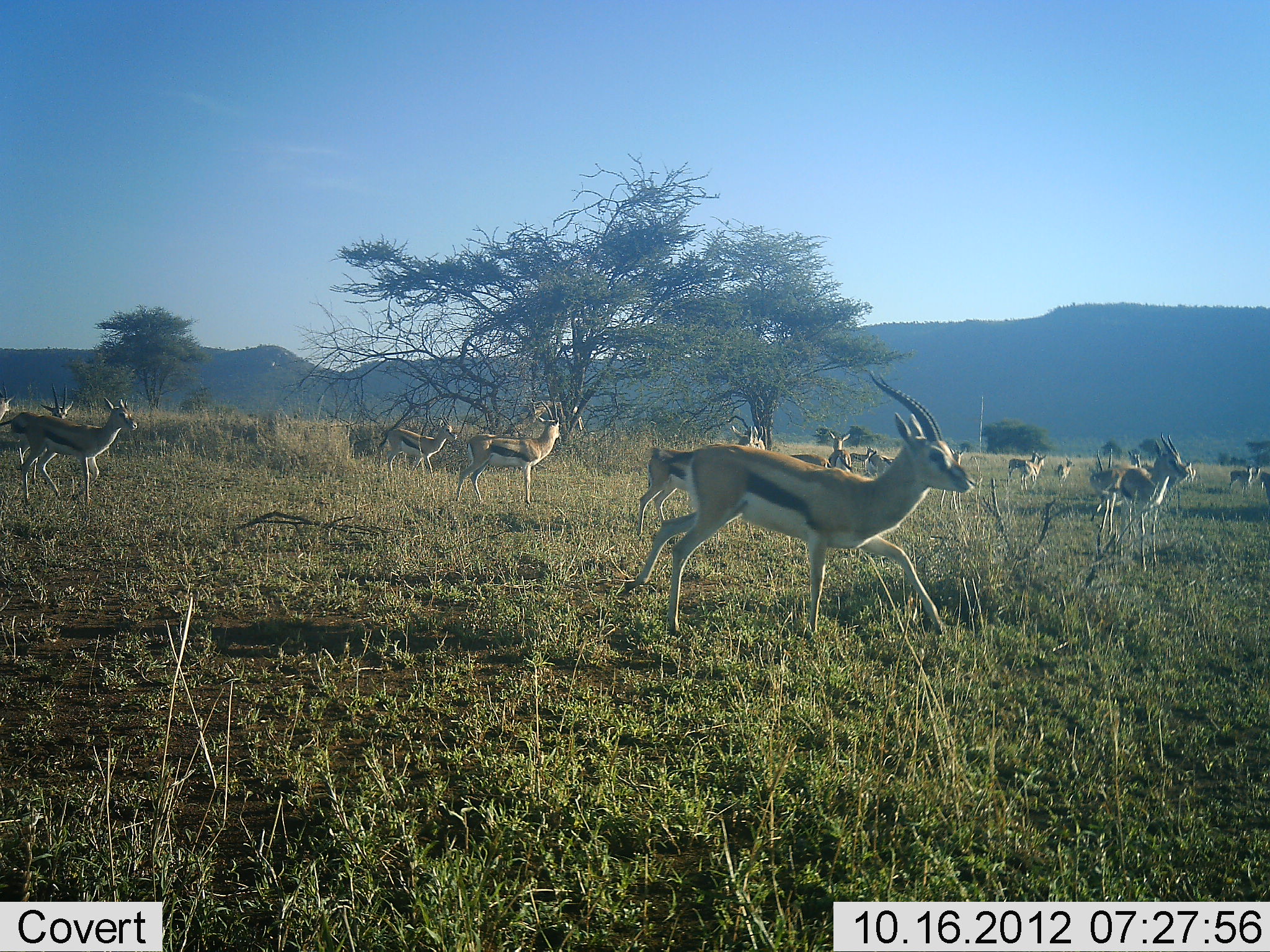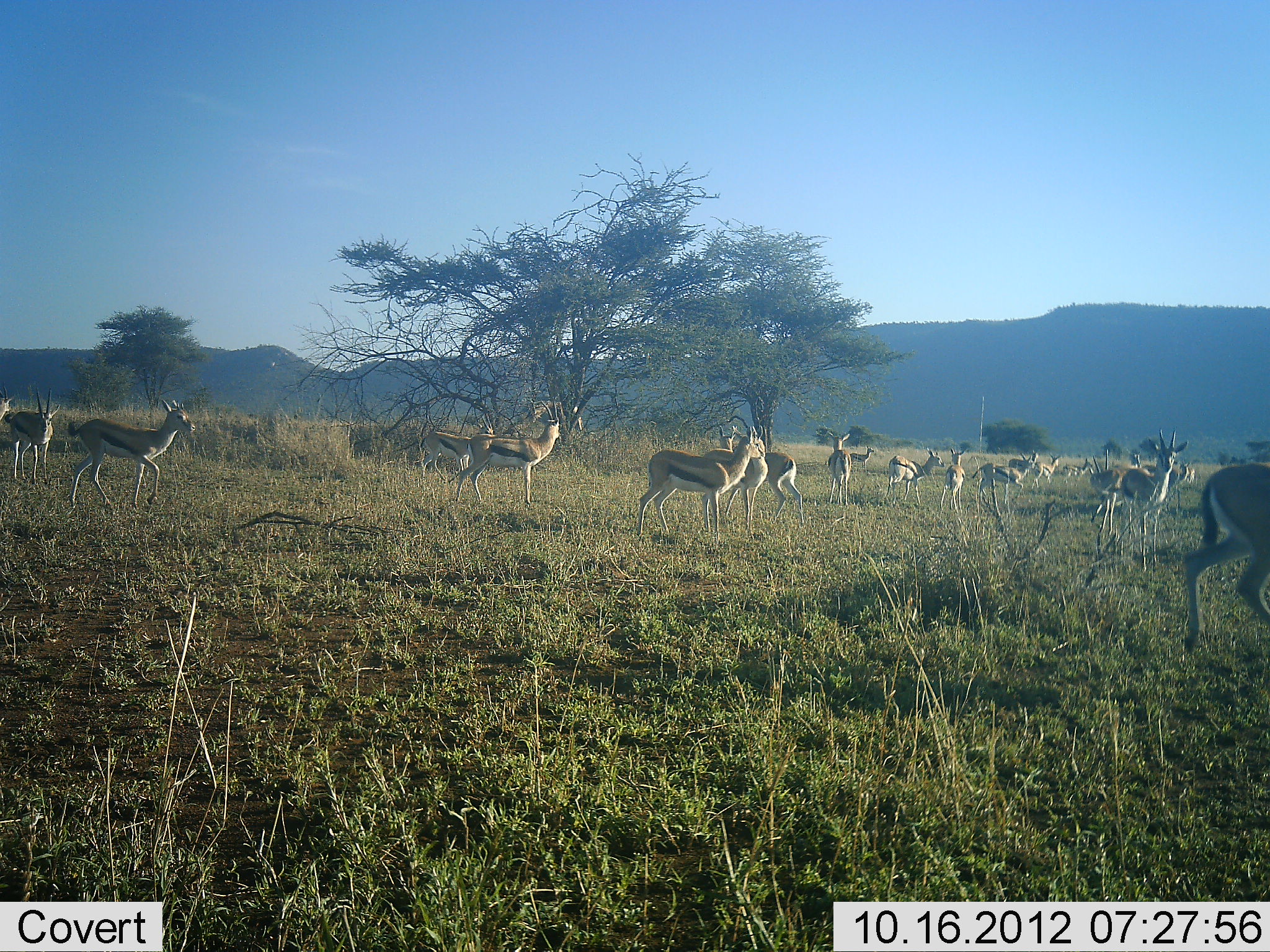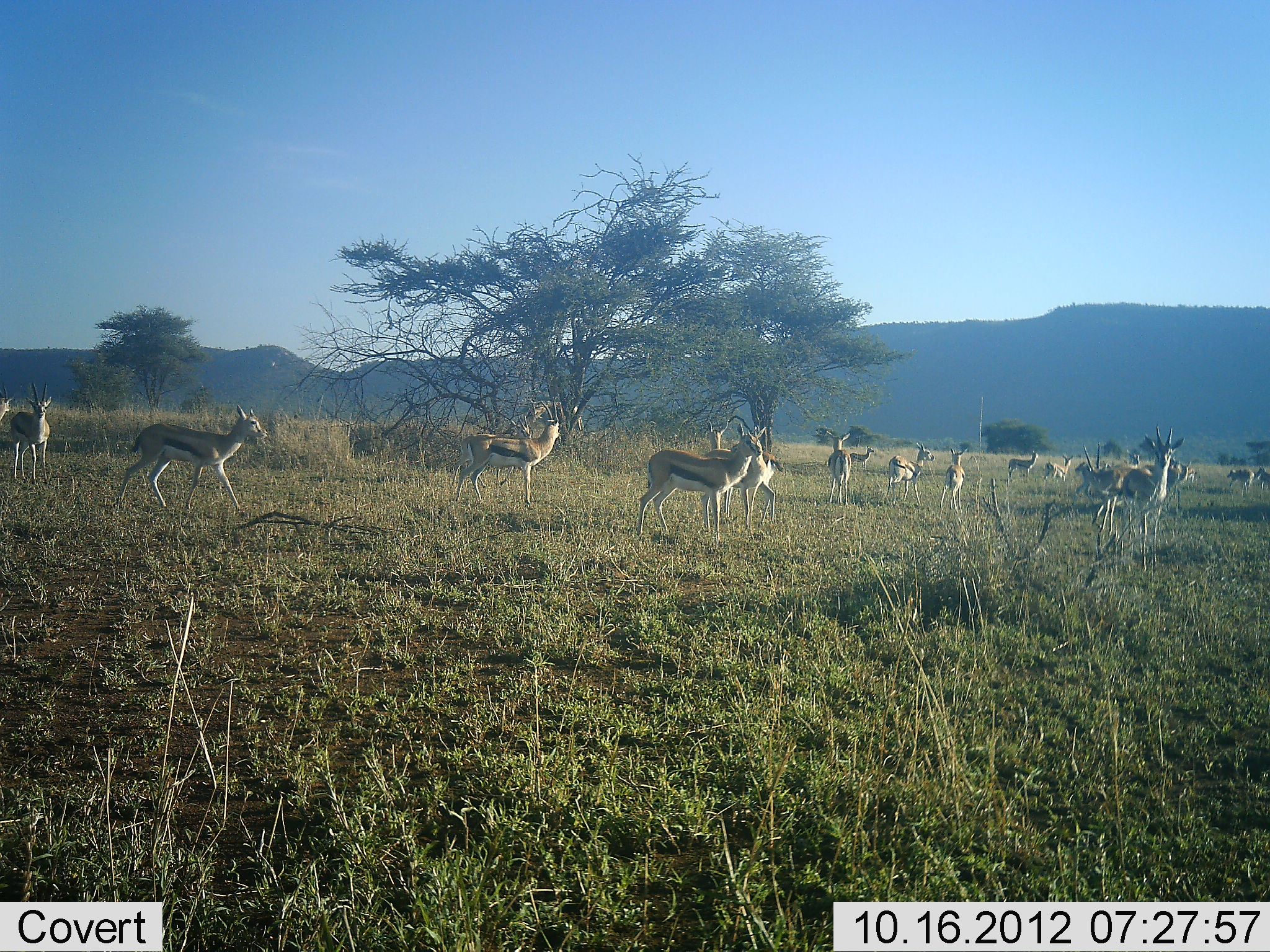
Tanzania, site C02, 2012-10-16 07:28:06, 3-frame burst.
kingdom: Animalia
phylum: Chordata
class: Mammalia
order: Artiodactyla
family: Bovidae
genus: Eudorcas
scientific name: Eudorcas thomsonii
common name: thomson's gazelle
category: gazellethomsons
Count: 11-50.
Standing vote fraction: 100%.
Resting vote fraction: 0%.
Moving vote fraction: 90%.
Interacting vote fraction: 0%.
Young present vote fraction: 0%.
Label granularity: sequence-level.